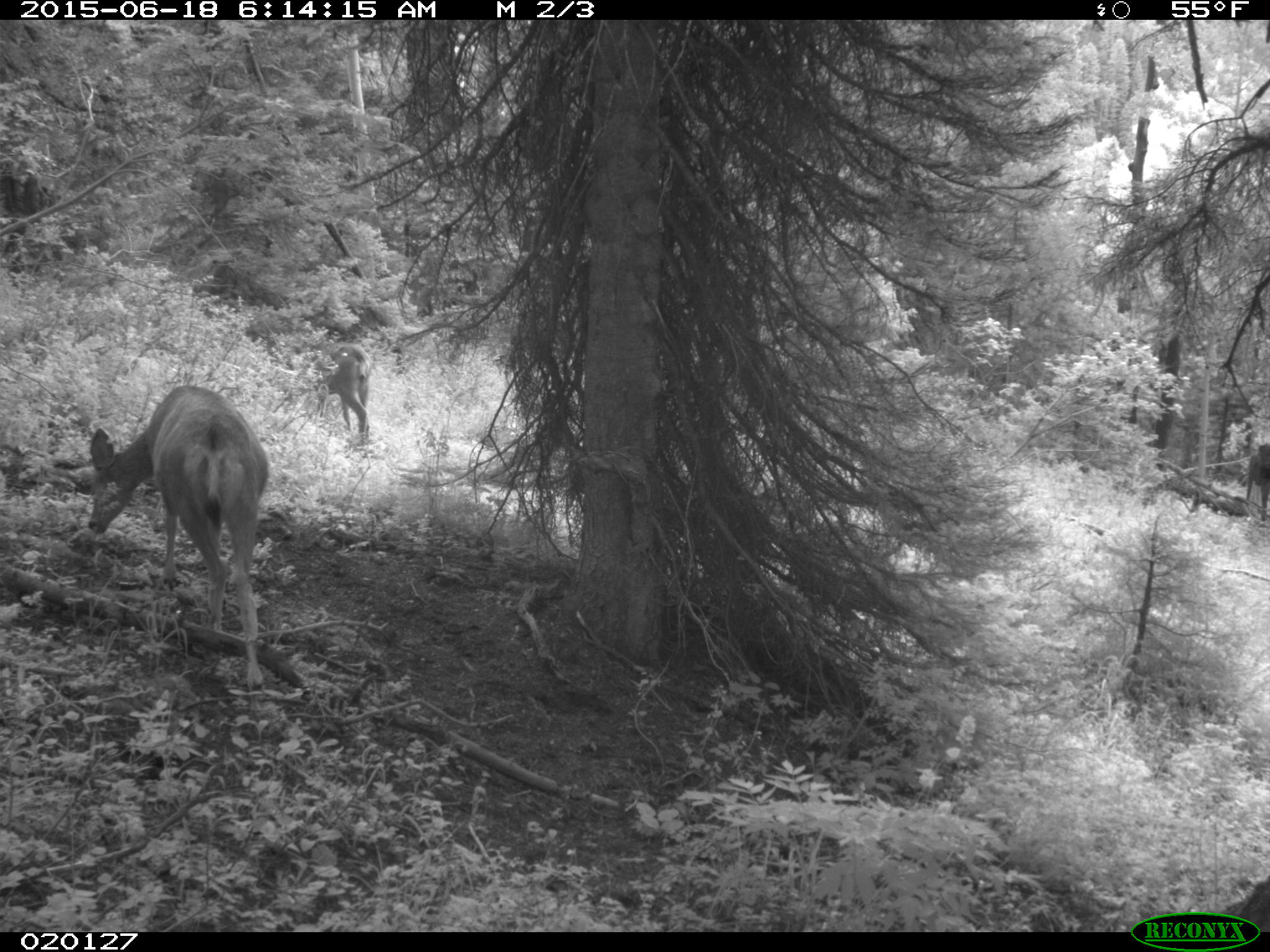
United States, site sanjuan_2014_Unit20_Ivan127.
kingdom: Animalia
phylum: Chordata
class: Mammalia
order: Artiodactyla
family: Cervidae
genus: Odocoileus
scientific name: Odocoileus hemionus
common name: mule deer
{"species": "Odocoileus hemionus (mule deer)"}